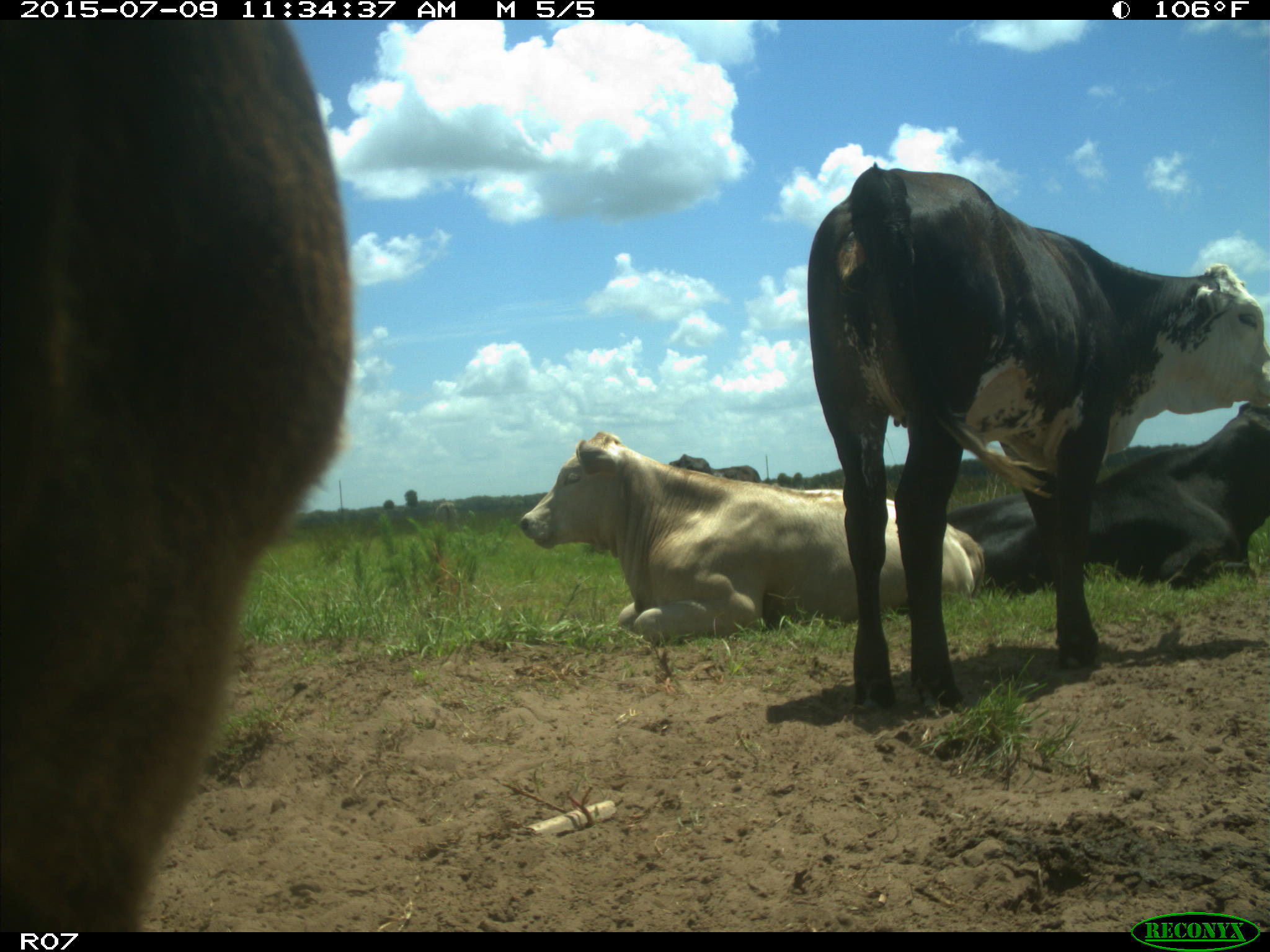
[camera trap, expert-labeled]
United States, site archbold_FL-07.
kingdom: Animalia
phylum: Chordata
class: Mammalia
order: Artiodactyla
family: Bovidae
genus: Bos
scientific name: Bos taurus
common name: domestic cow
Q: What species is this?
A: Bos taurus (domestic cow).